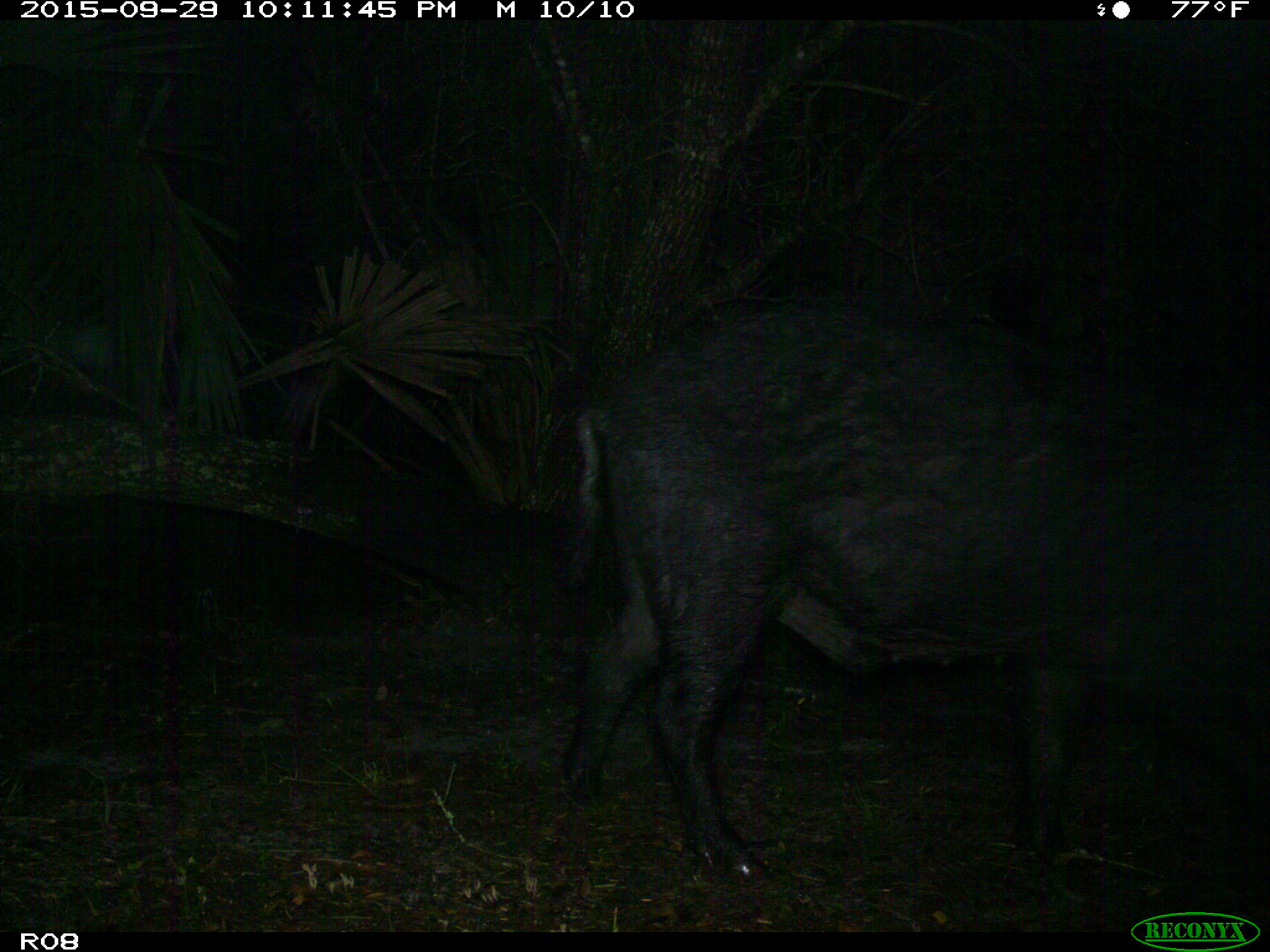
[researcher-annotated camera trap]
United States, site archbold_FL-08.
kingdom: Animalia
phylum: Chordata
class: Mammalia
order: Artiodactyla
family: Suidae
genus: Sus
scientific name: Sus scrofa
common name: wild boar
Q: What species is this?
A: Sus scrofa (wild boar).